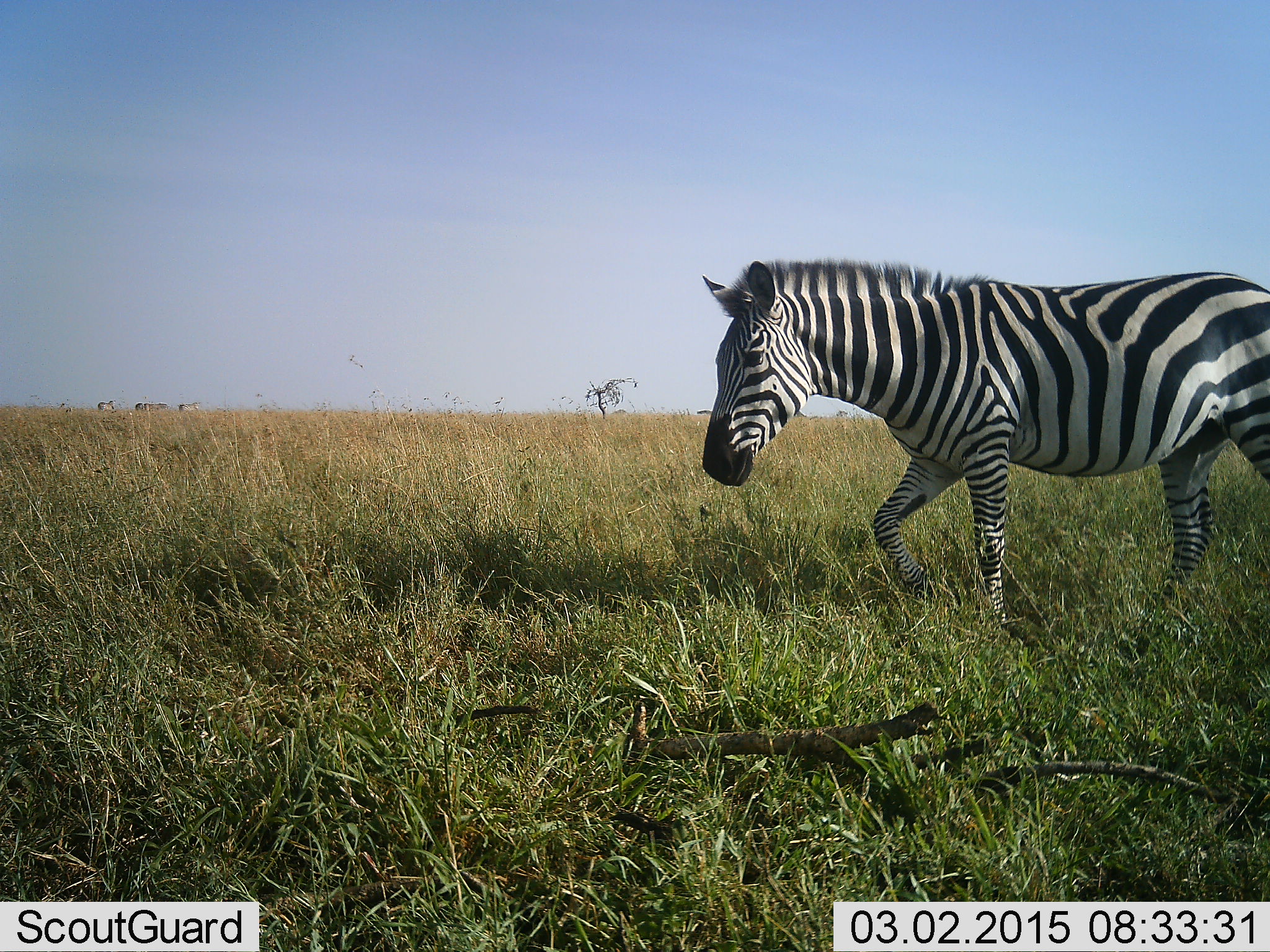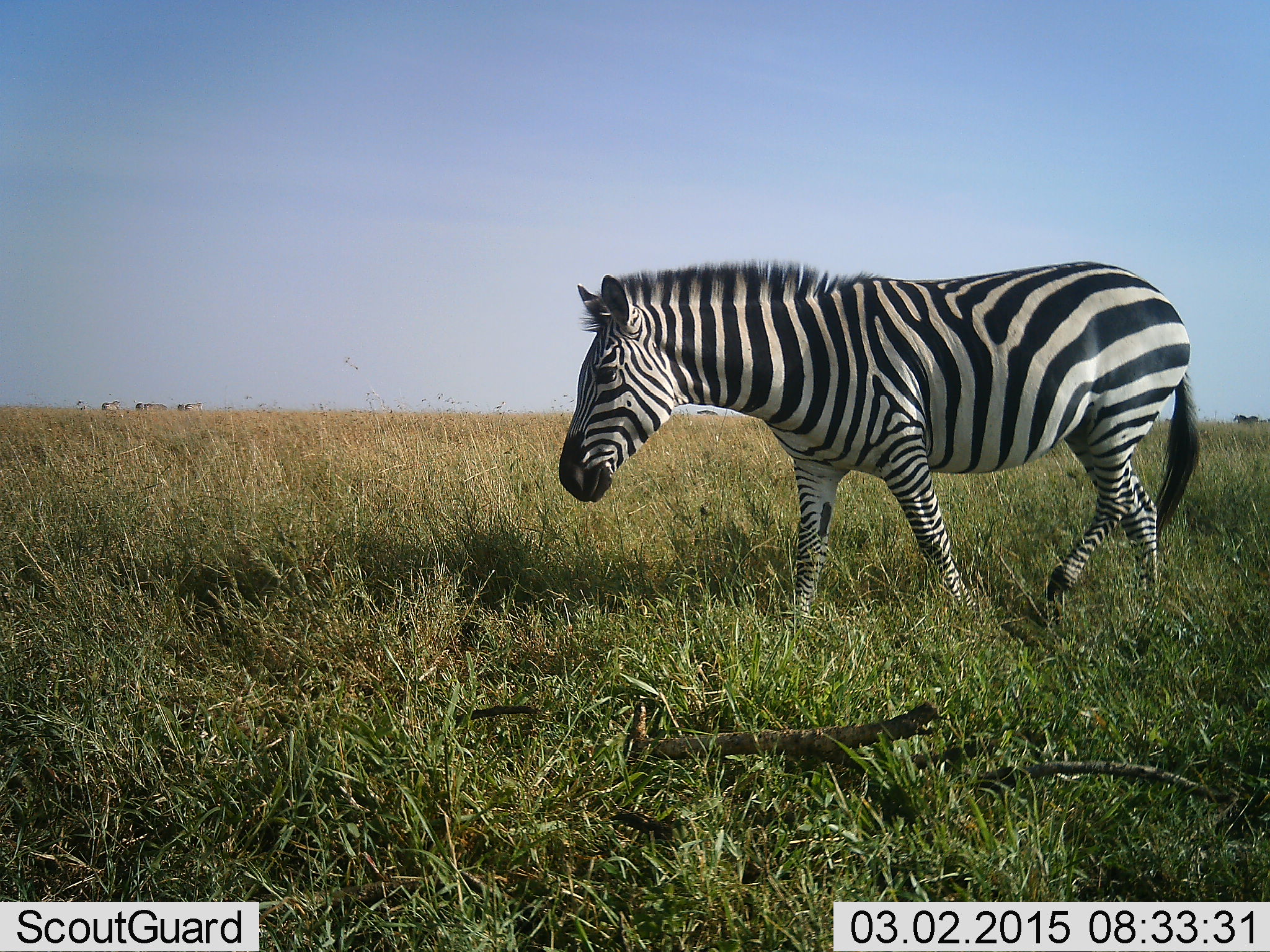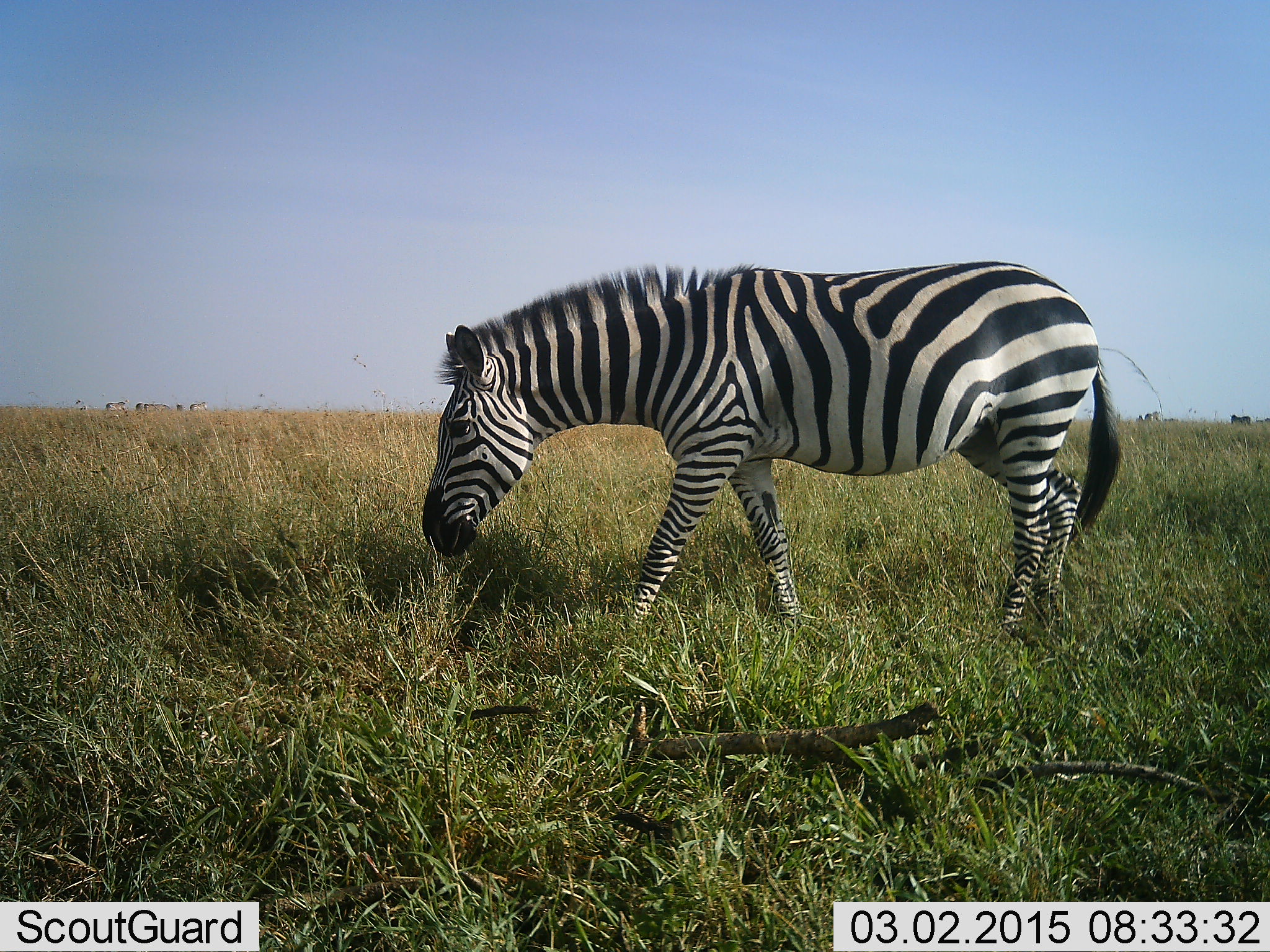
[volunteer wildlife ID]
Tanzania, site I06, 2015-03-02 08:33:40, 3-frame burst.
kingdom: Animalia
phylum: Chordata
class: Mammalia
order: Perissodactyla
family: Equidae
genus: Equus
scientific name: Equus quagga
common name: plains zebra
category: zebra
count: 1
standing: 10%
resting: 0%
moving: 100%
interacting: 0%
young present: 0%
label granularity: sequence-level